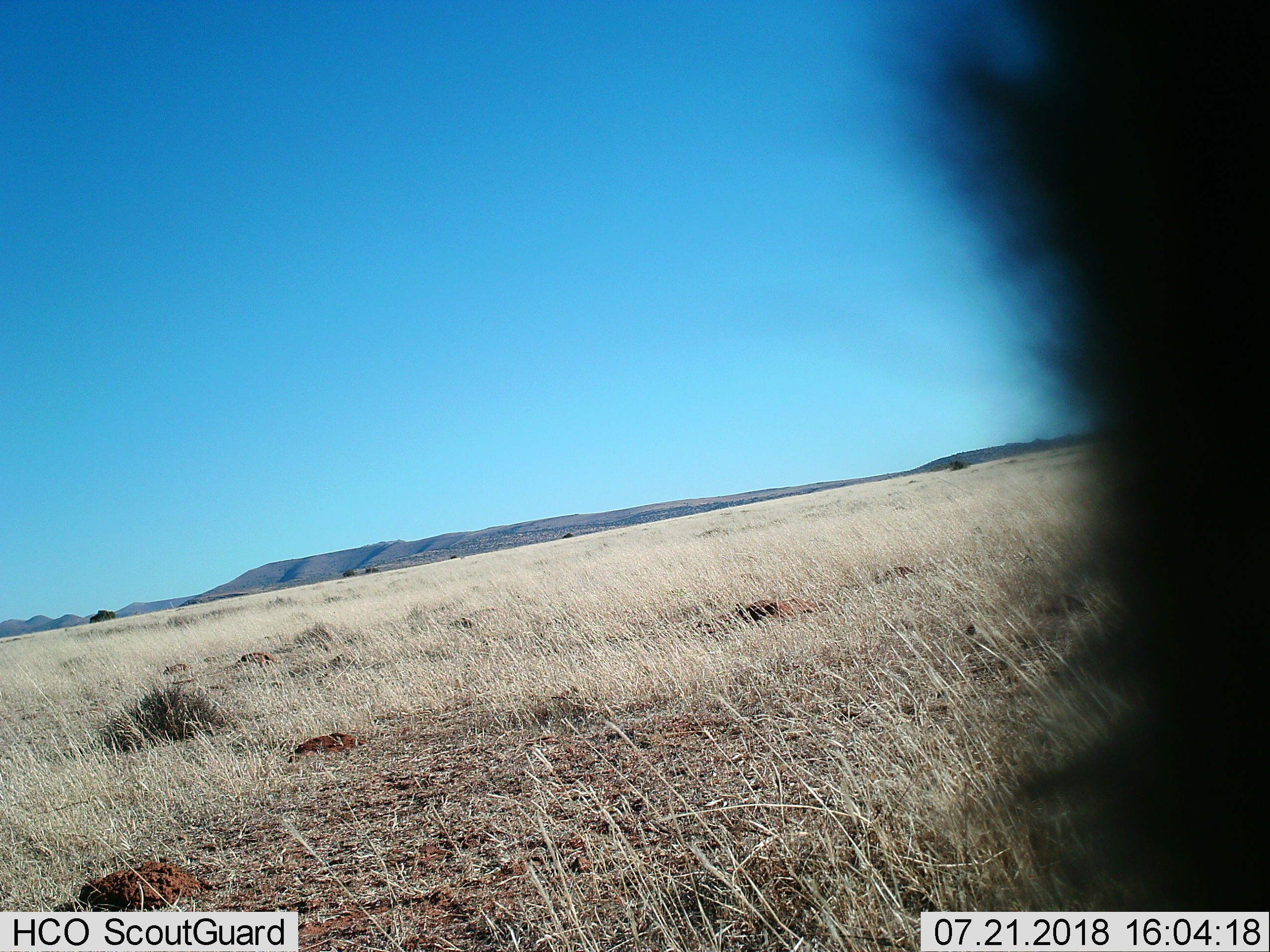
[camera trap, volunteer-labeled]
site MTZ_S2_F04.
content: unidentified animal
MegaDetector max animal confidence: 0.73